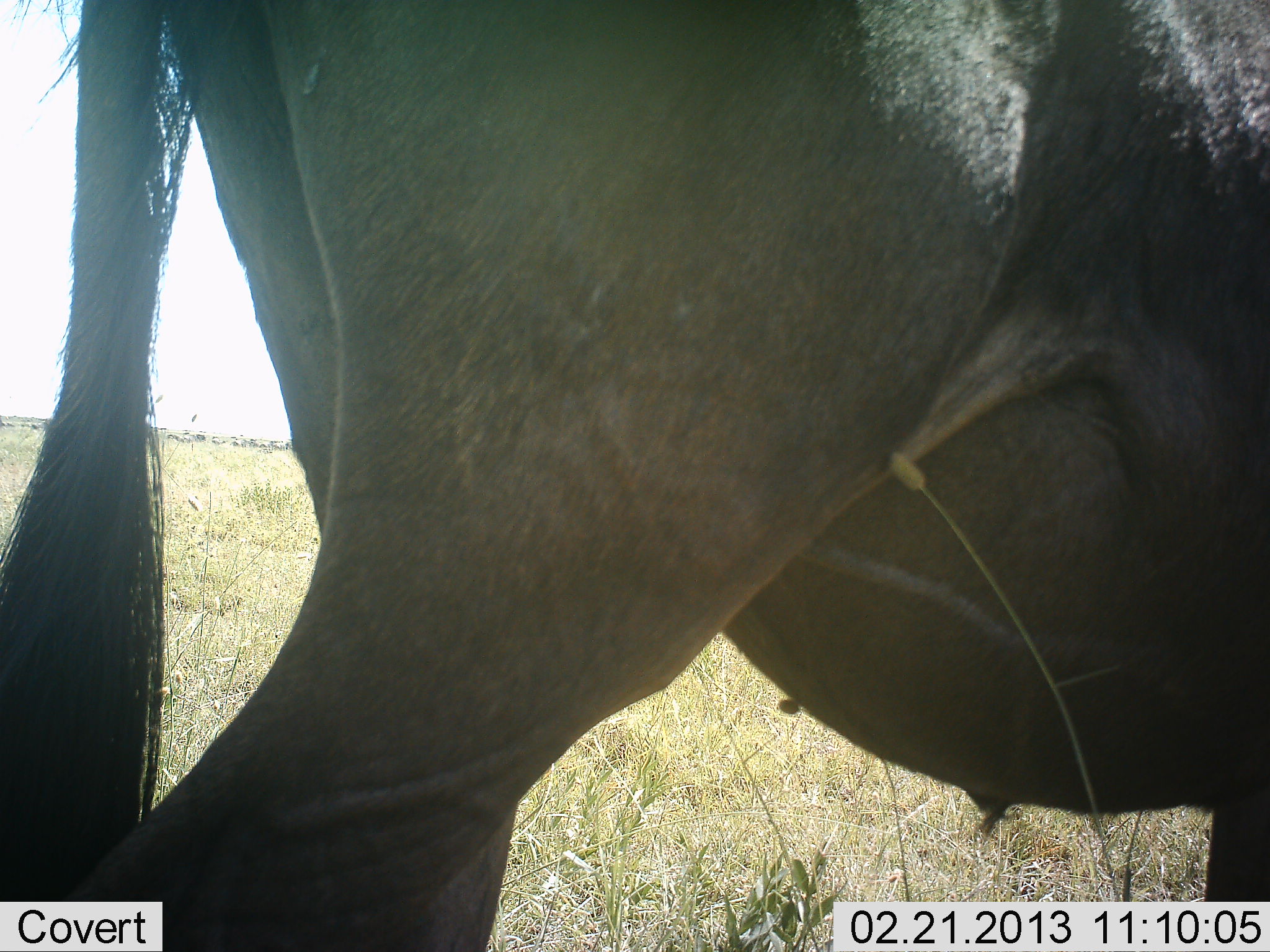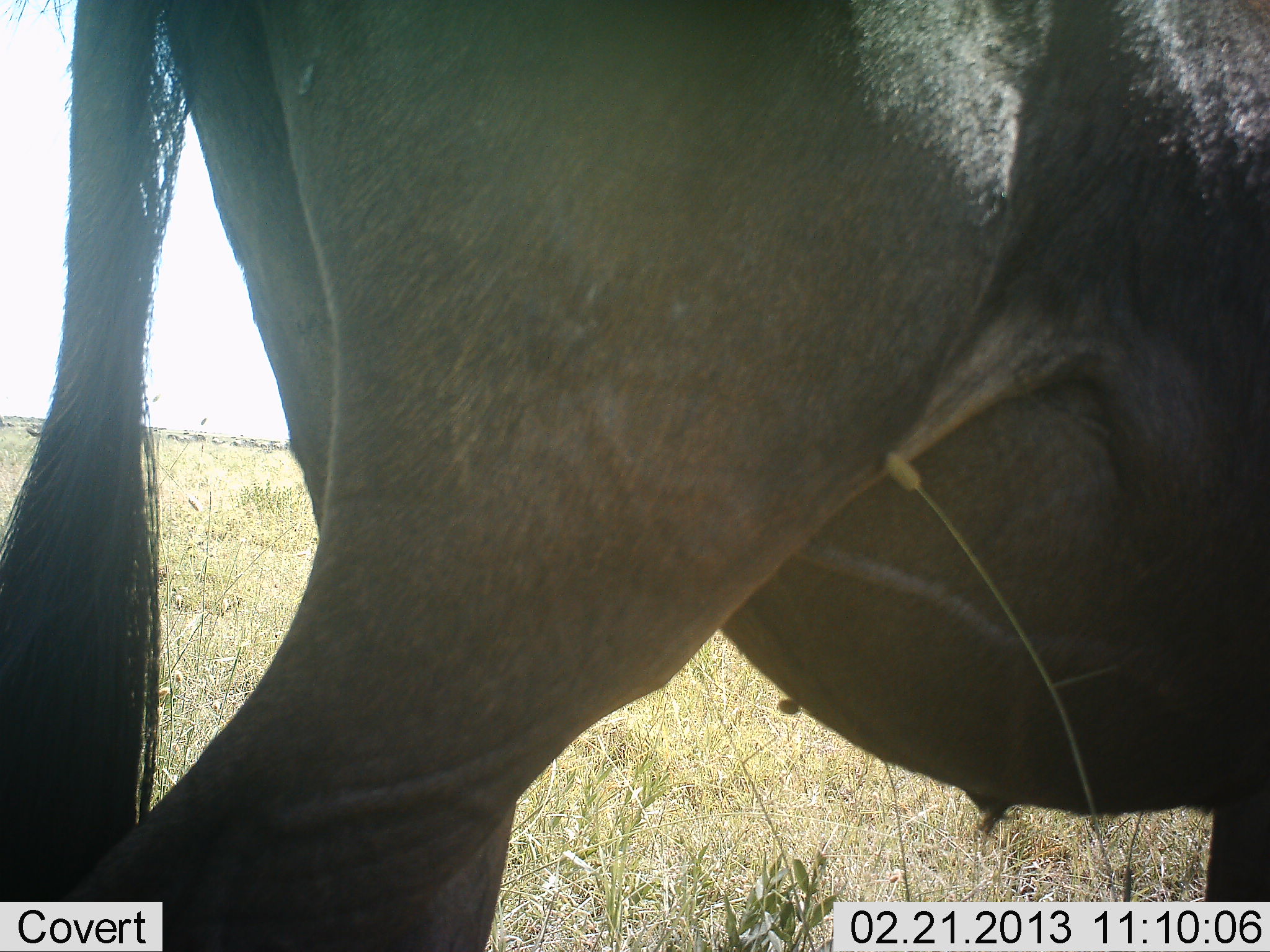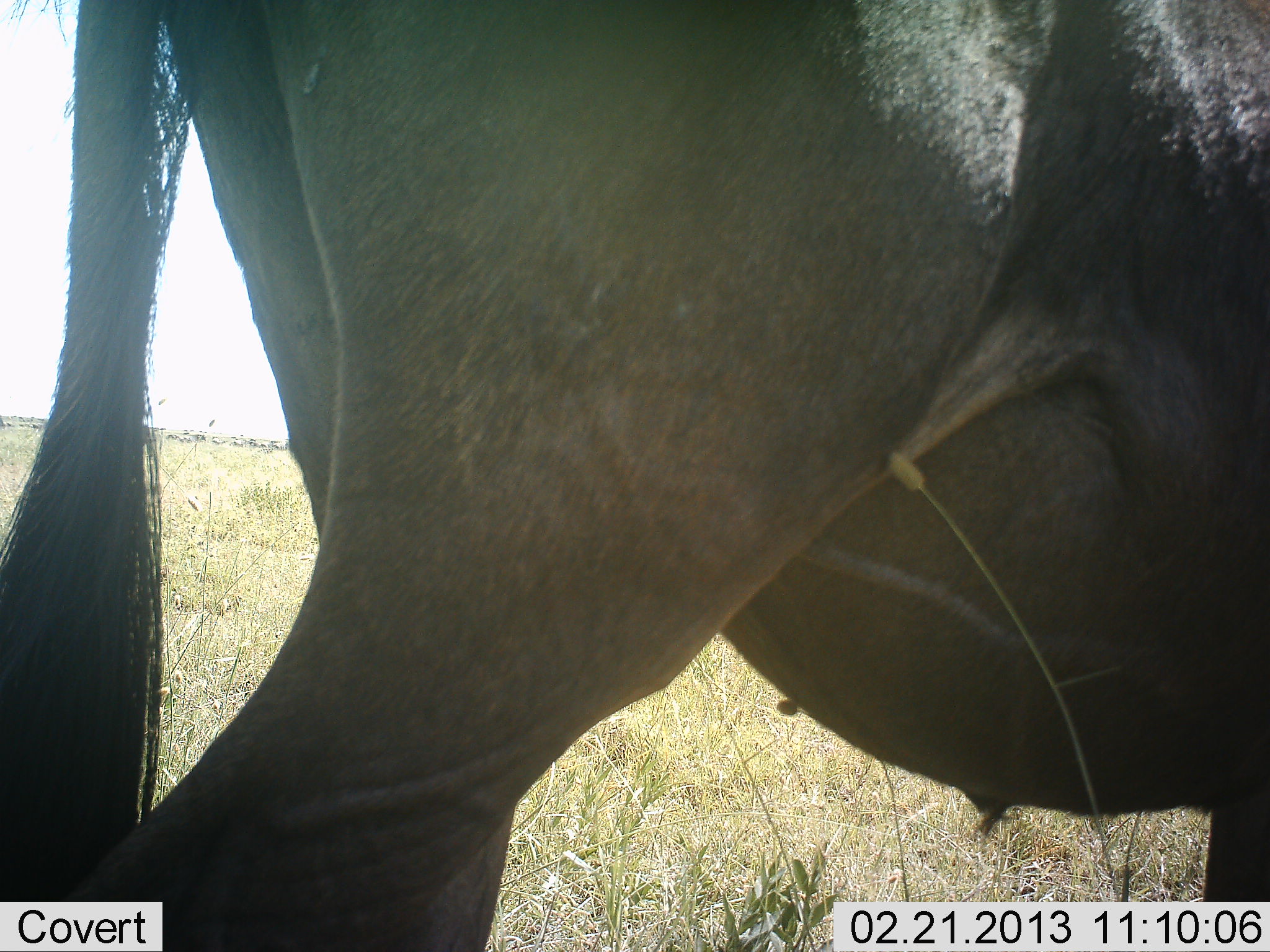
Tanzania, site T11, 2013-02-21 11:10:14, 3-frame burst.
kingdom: Animalia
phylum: Chordata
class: Mammalia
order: Artiodactyla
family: Bovidae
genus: Connochaetes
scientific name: Connochaetes taurinus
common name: blue wildebeest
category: wildebeest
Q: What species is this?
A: Wildebeest (blue wildebeest) (Connochaetes taurinus).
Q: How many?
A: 1.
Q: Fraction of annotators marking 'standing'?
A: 92%.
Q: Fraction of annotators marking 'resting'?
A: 0%.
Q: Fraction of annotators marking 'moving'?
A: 8%.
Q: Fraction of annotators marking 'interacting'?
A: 0%.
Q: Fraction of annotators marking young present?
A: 0%.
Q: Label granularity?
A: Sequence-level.